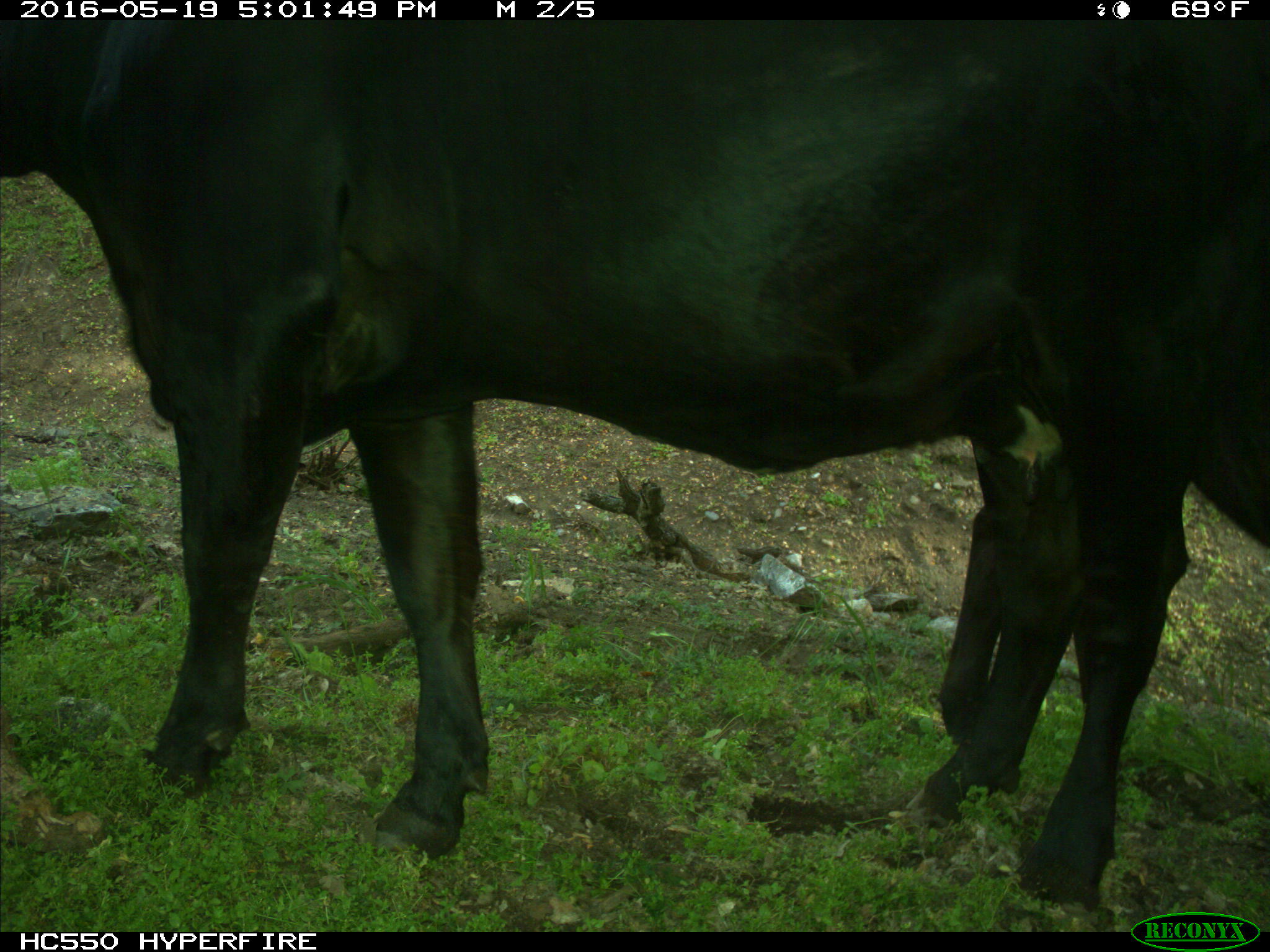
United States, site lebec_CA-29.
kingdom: Animalia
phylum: Chordata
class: Mammalia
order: Artiodactyla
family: Bovidae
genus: Bos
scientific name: Bos taurus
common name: domestic cow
Bos taurus (domestic cow).